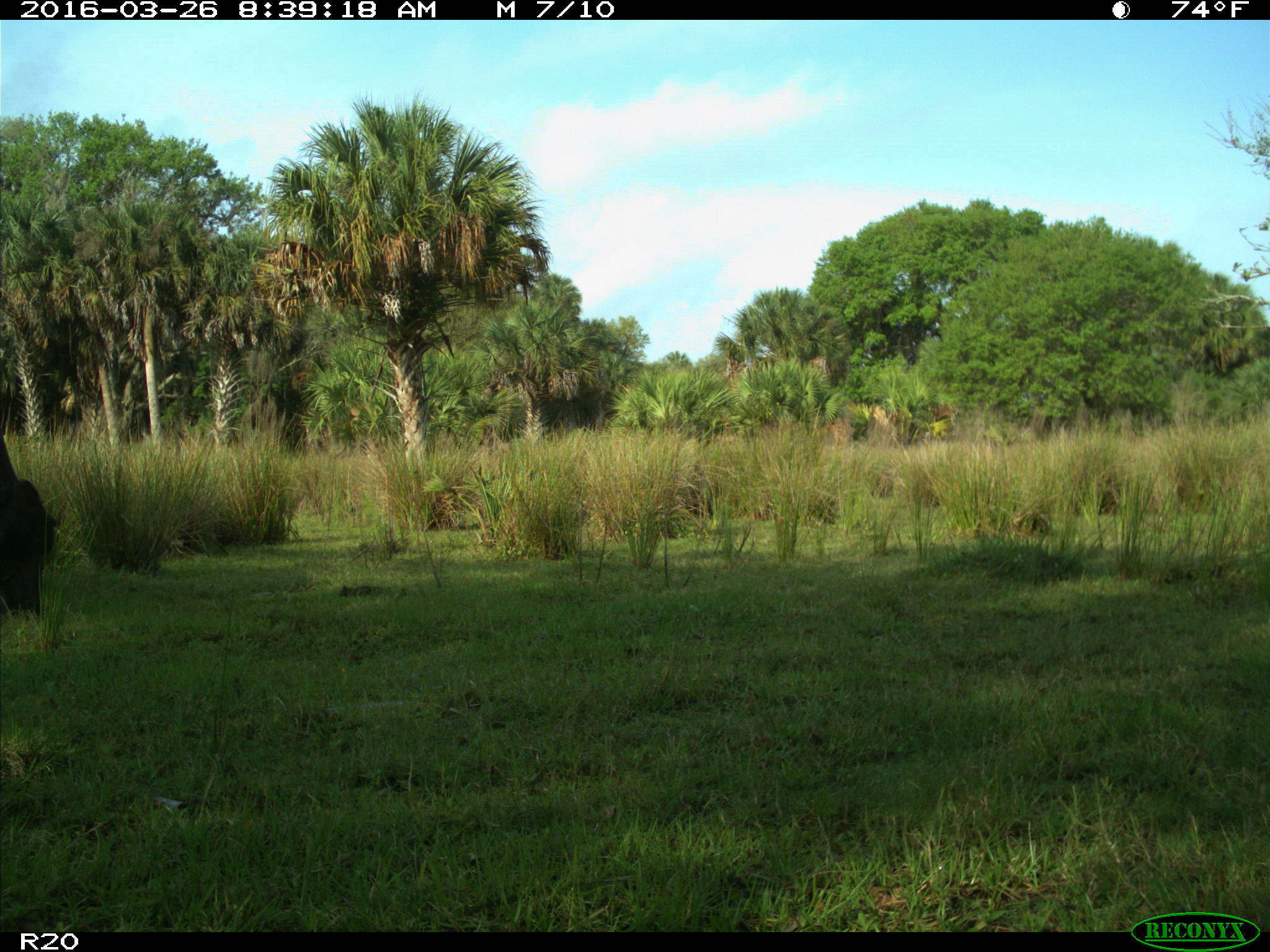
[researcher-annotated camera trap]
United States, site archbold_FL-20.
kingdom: Animalia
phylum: Chordata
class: Mammalia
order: Artiodactyla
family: Bovidae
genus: Bos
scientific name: Bos taurus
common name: domestic cow